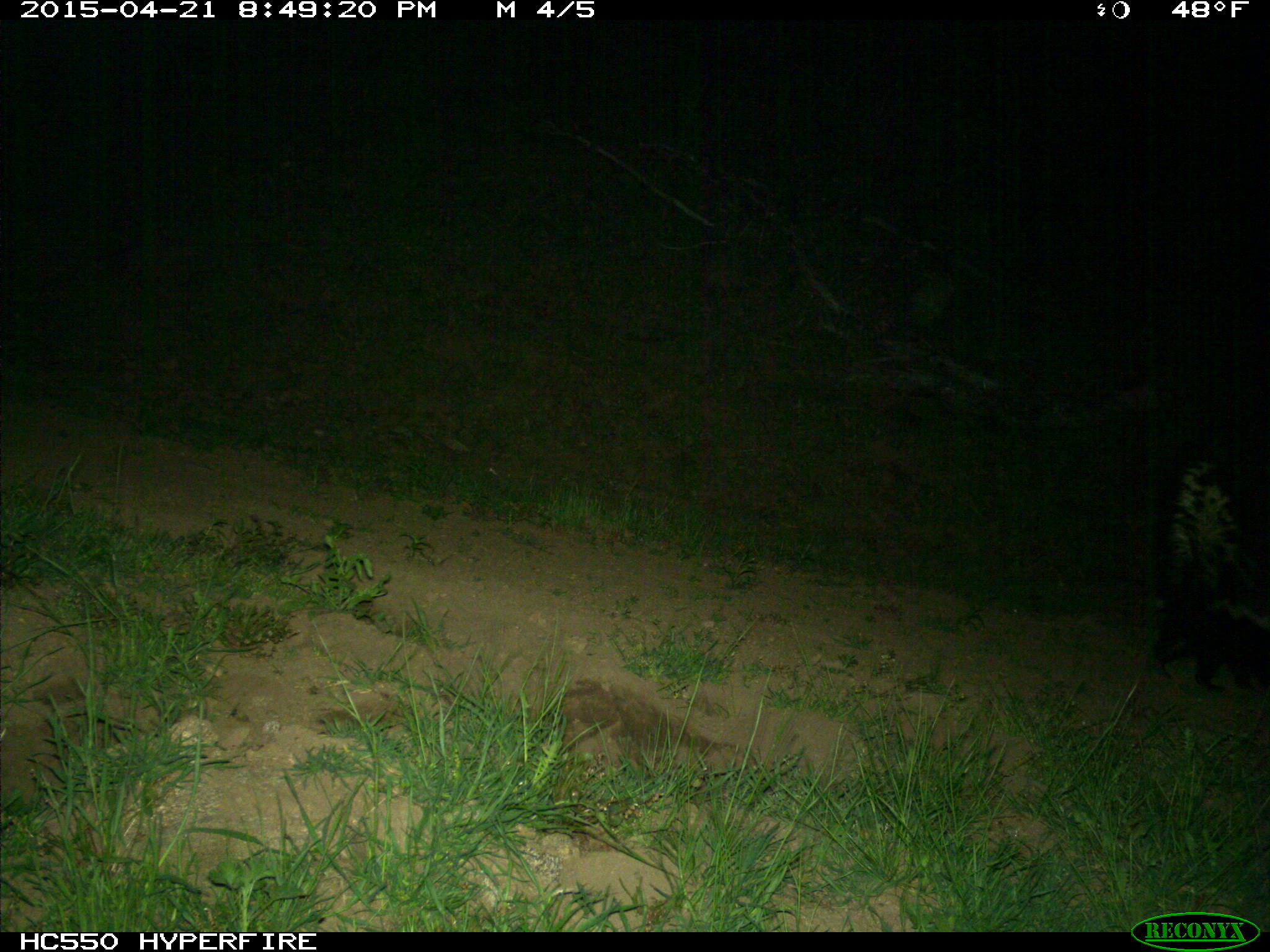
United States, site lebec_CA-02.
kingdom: Animalia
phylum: Chordata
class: Mammalia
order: Carnivora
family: Mephitidae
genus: Mephitis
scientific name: Mephitis mephitis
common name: striped skunk